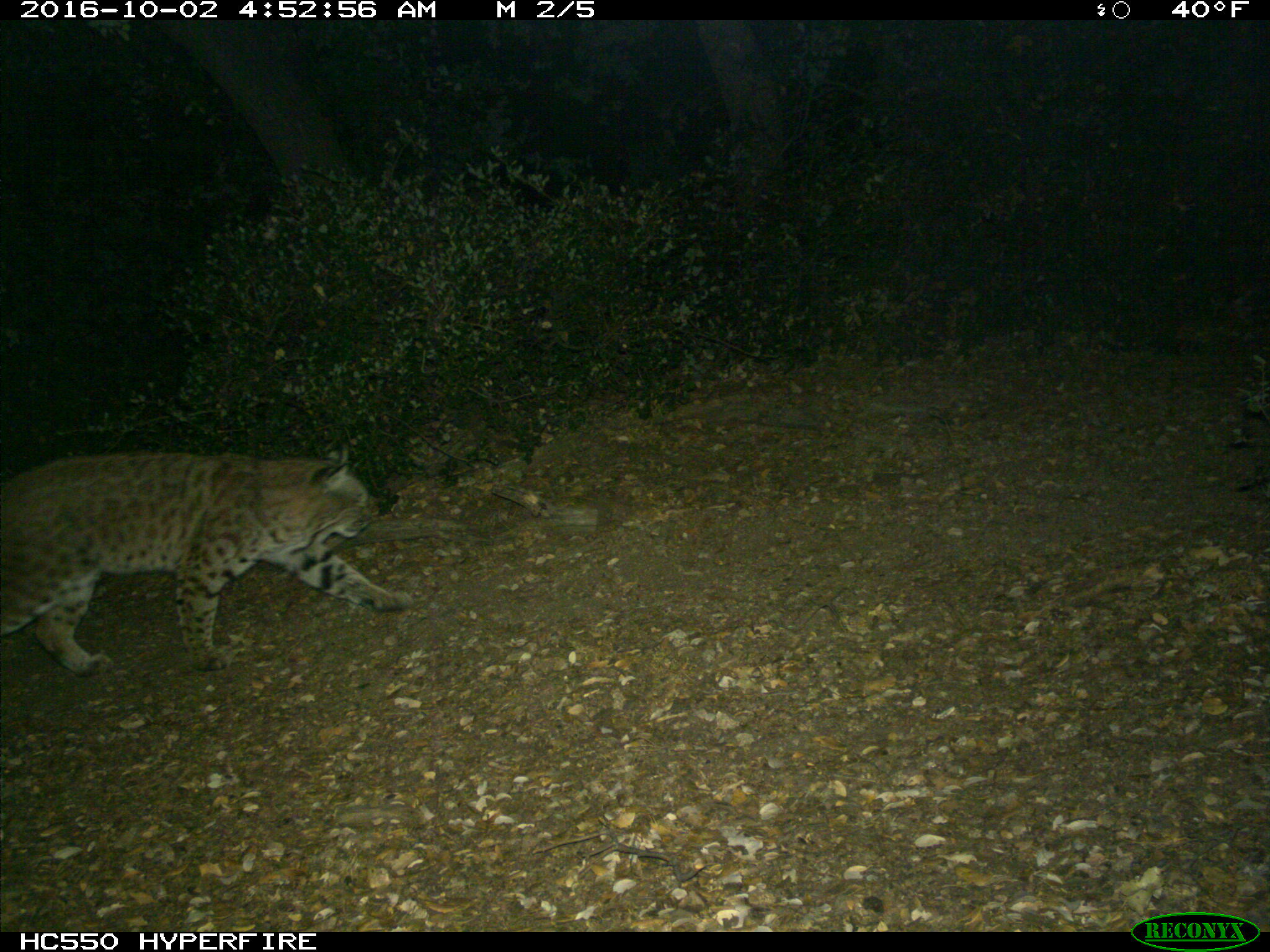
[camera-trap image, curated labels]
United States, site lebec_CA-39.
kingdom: Animalia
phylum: Chordata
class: Mammalia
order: Carnivora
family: Felidae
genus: Lynx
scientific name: Lynx rufus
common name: bobcat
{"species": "Lynx rufus (bobcat)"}